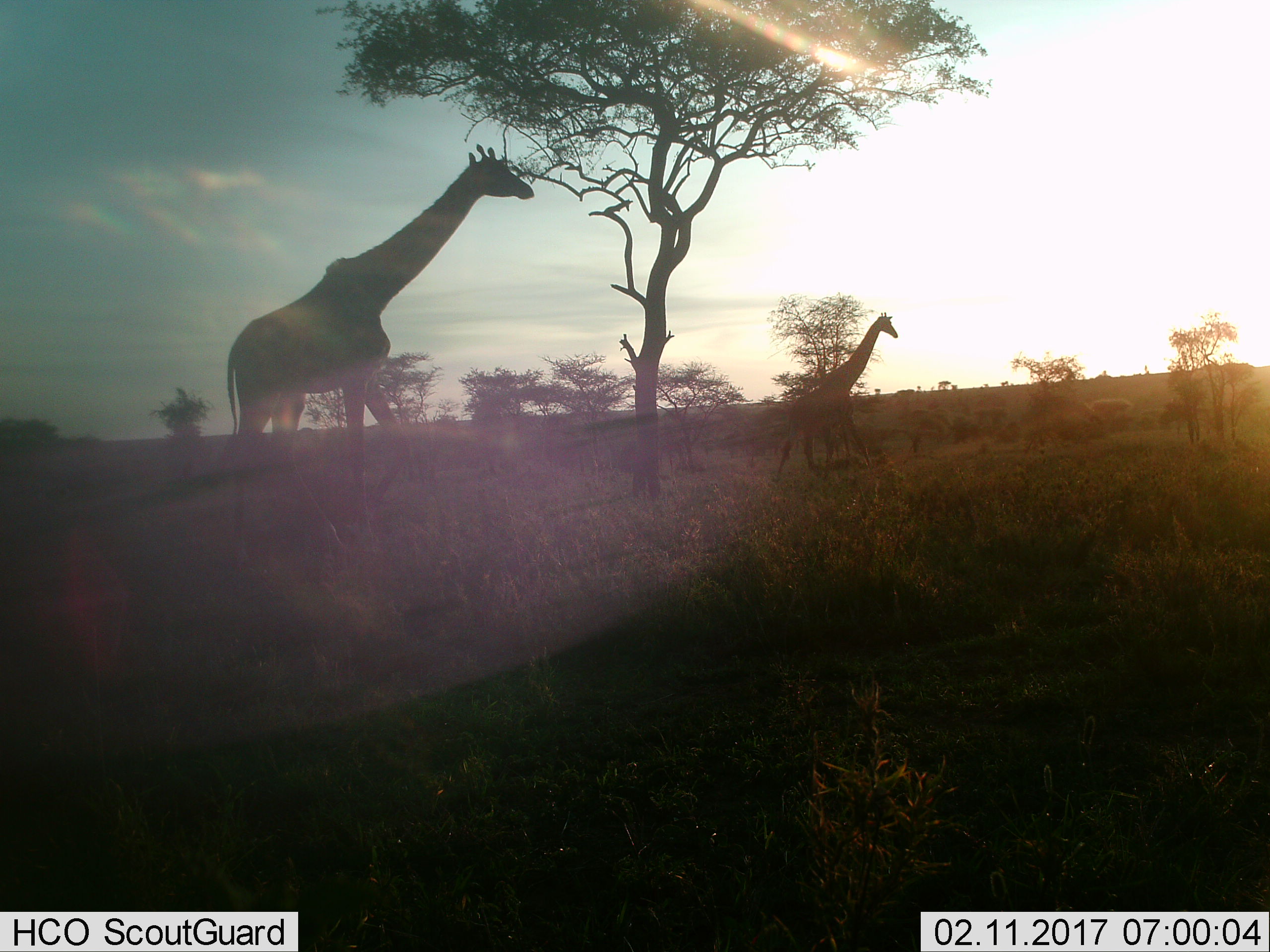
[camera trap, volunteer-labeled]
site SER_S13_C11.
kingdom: Animalia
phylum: Chordata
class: Mammalia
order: Artiodactyla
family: Giraffidae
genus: Giraffa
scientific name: Giraffa camelopardalis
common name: giraffe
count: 2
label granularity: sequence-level